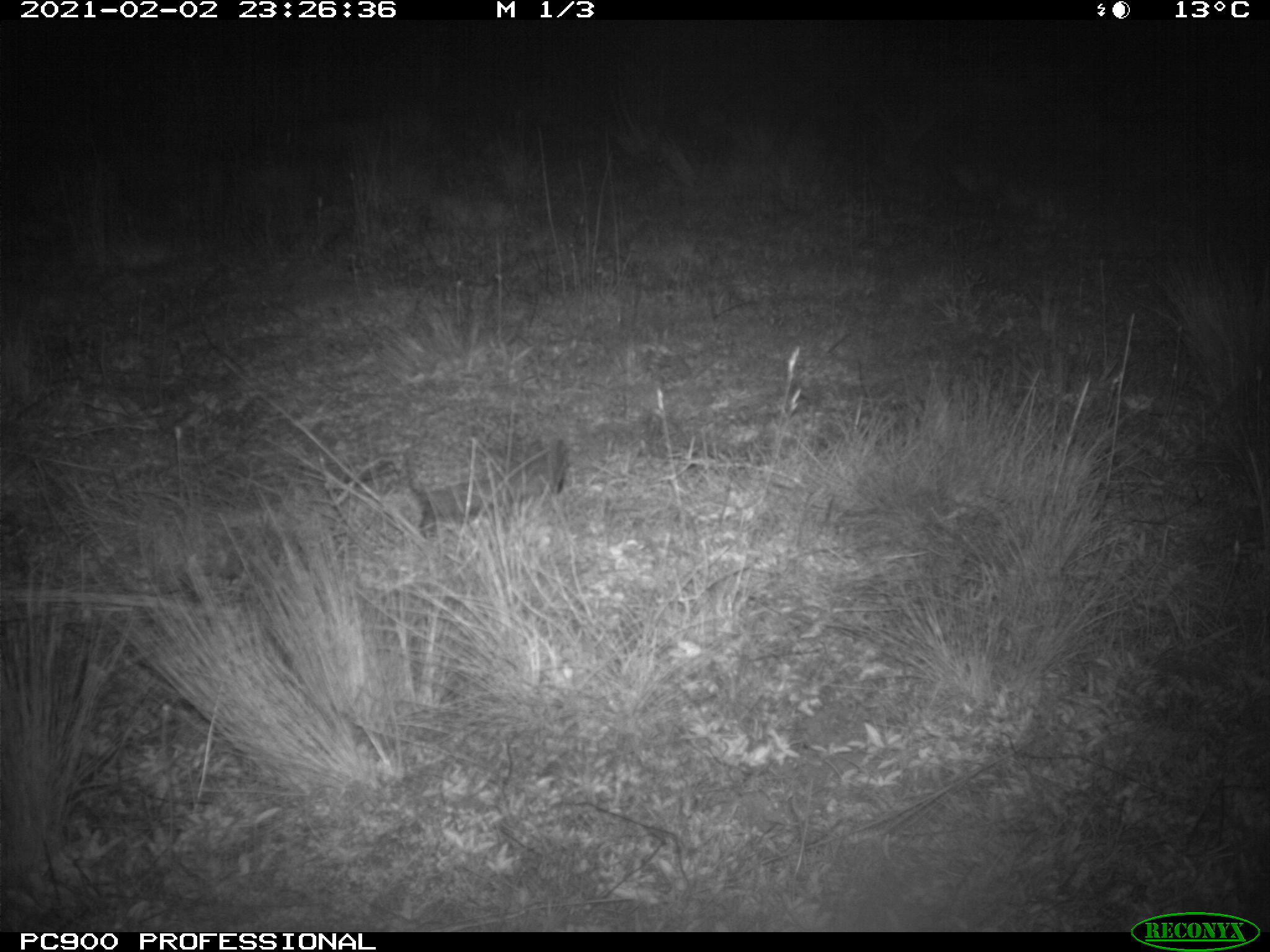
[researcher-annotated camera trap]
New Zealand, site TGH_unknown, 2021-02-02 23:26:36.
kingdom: Animalia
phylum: Chordata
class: Mammalia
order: Eulipotyphla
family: Erinaceidae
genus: Erinaceus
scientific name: Erinaceus europaeus europaeus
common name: european hedgehog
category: hedgehog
Hedgehog (european hedgehog) (Erinaceus europaeus europaeus).